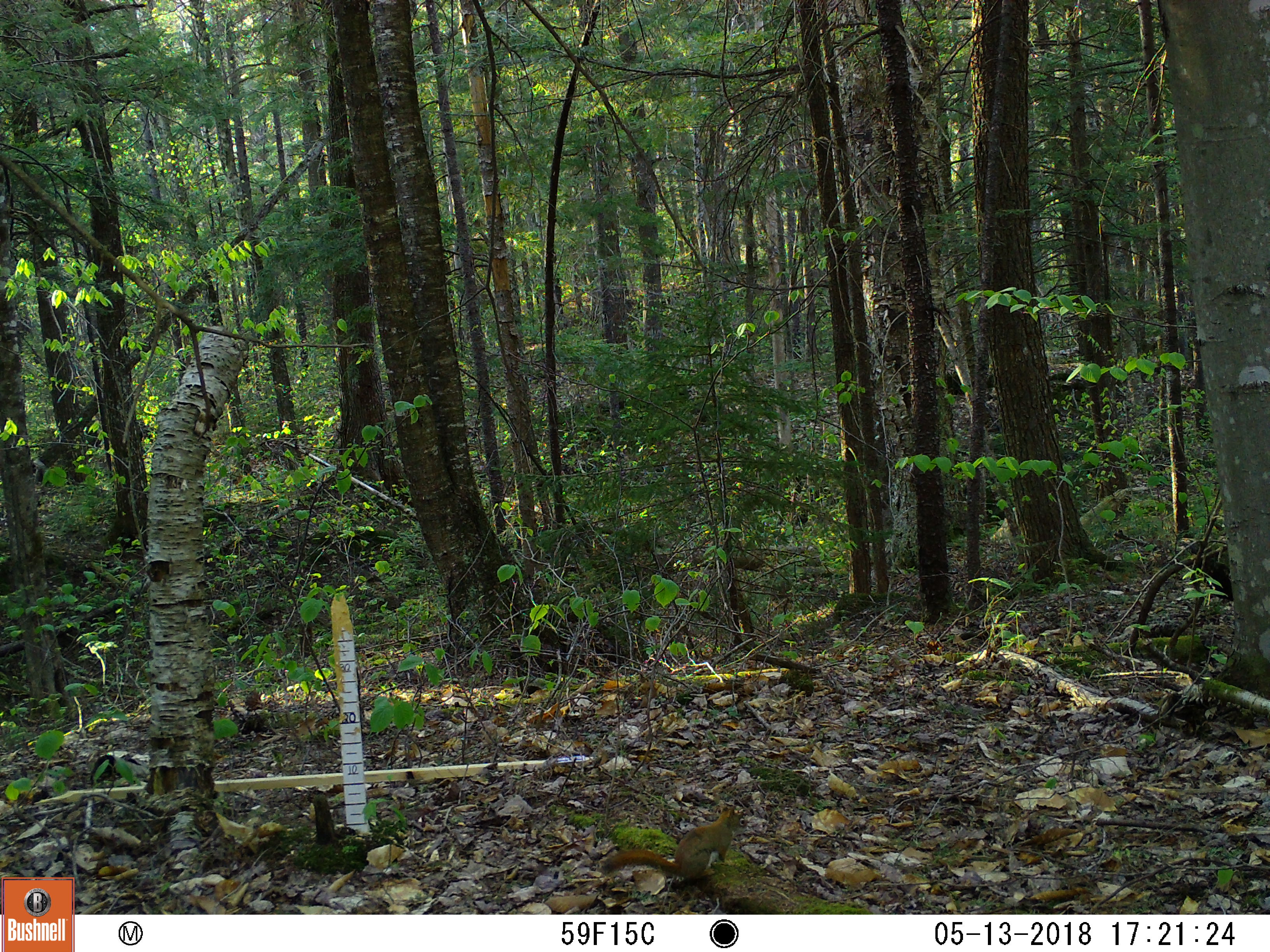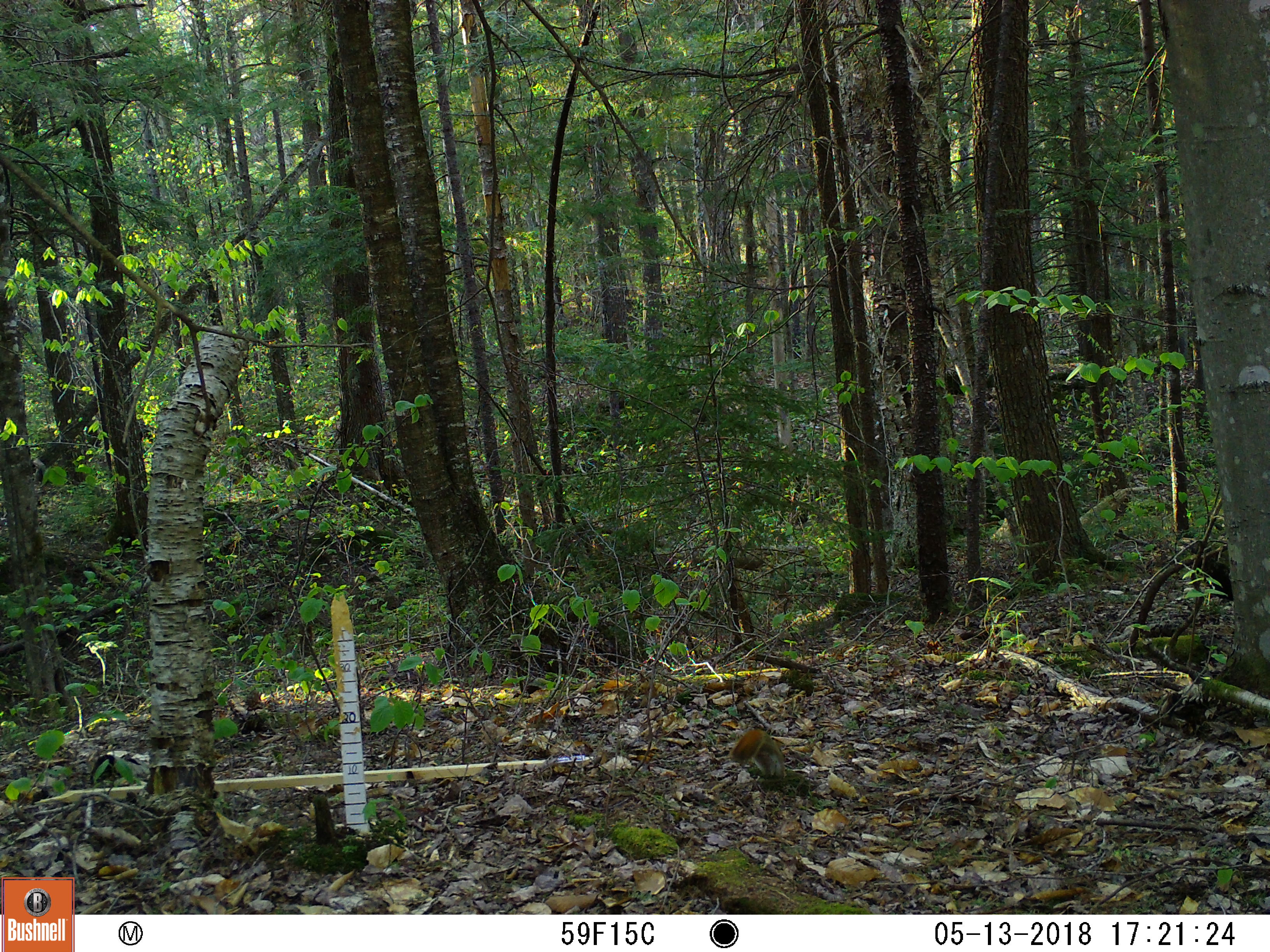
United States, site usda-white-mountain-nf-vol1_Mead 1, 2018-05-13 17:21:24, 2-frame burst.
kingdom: Animalia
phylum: Chordata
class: Mammalia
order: Rodentia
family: Sciuridae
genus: Tamiasciurus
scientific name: Tamiasciurus hudsonicus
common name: red squirrel